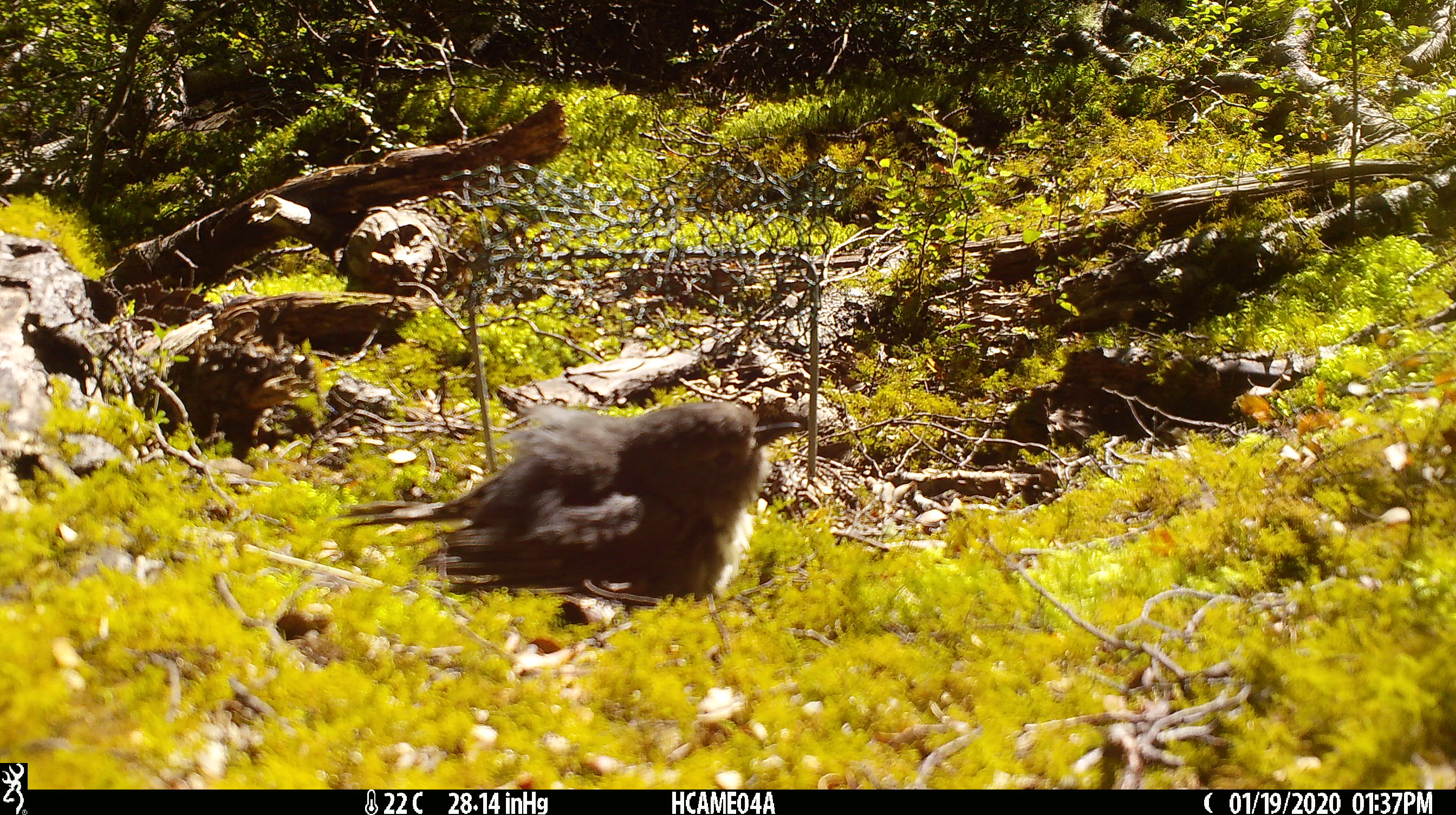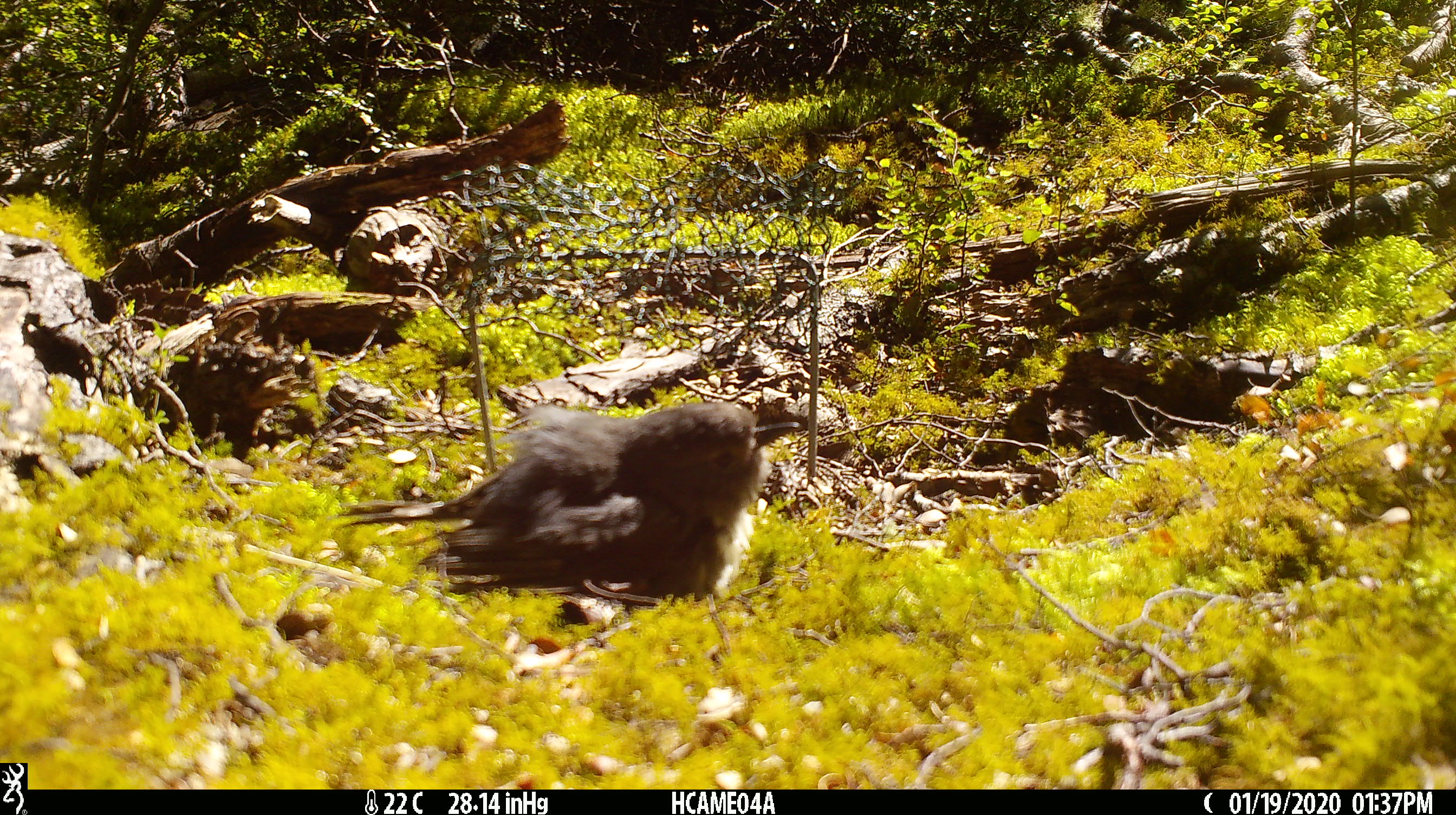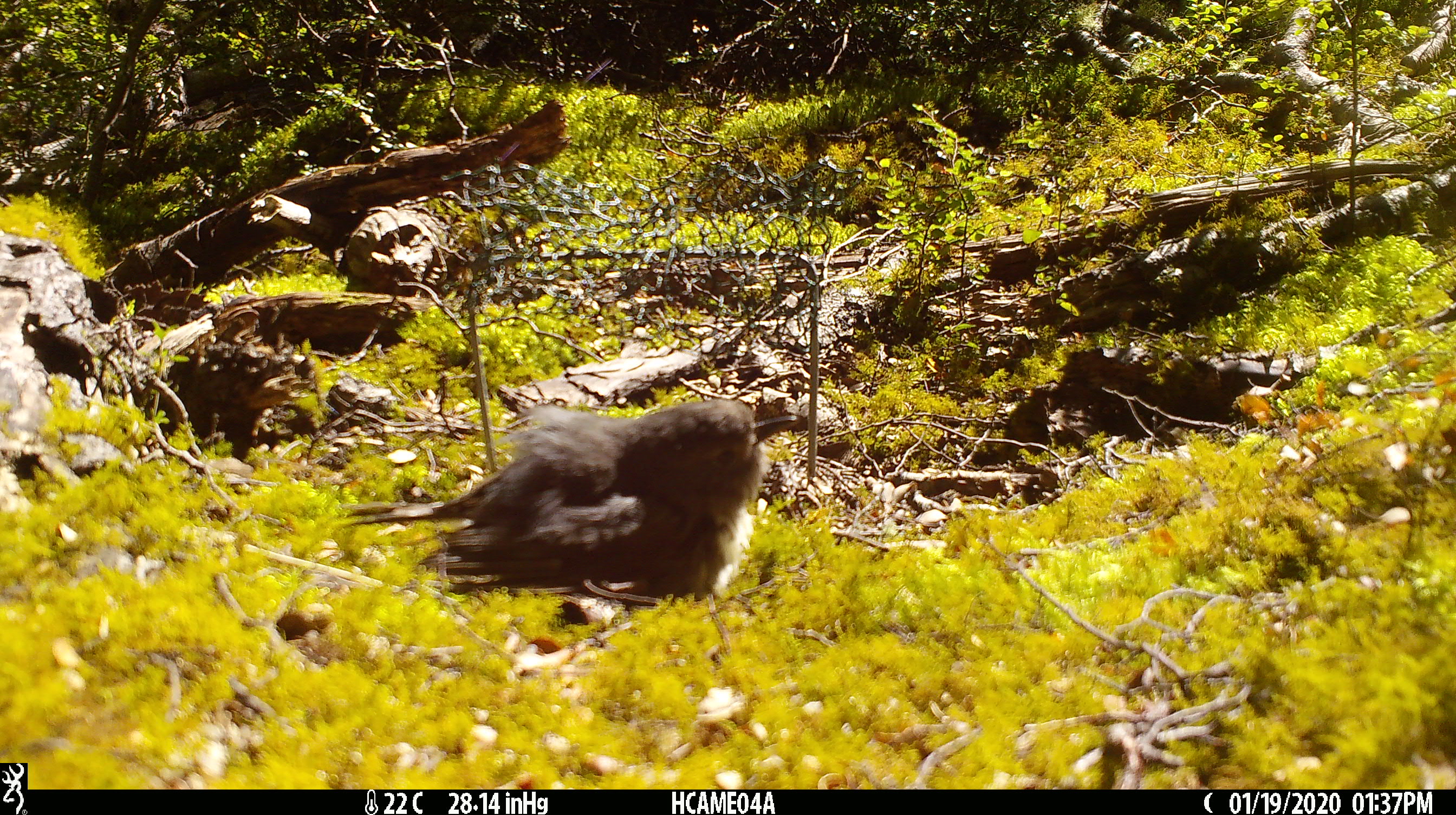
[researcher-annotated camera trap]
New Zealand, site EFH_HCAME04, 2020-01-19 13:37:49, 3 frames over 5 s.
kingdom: Animalia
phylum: Chordata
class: Aves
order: Passeriformes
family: Petroicidae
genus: Petroica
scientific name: Petroica australis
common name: new zealand robin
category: robin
Robin (new zealand robin) (Petroica australis).